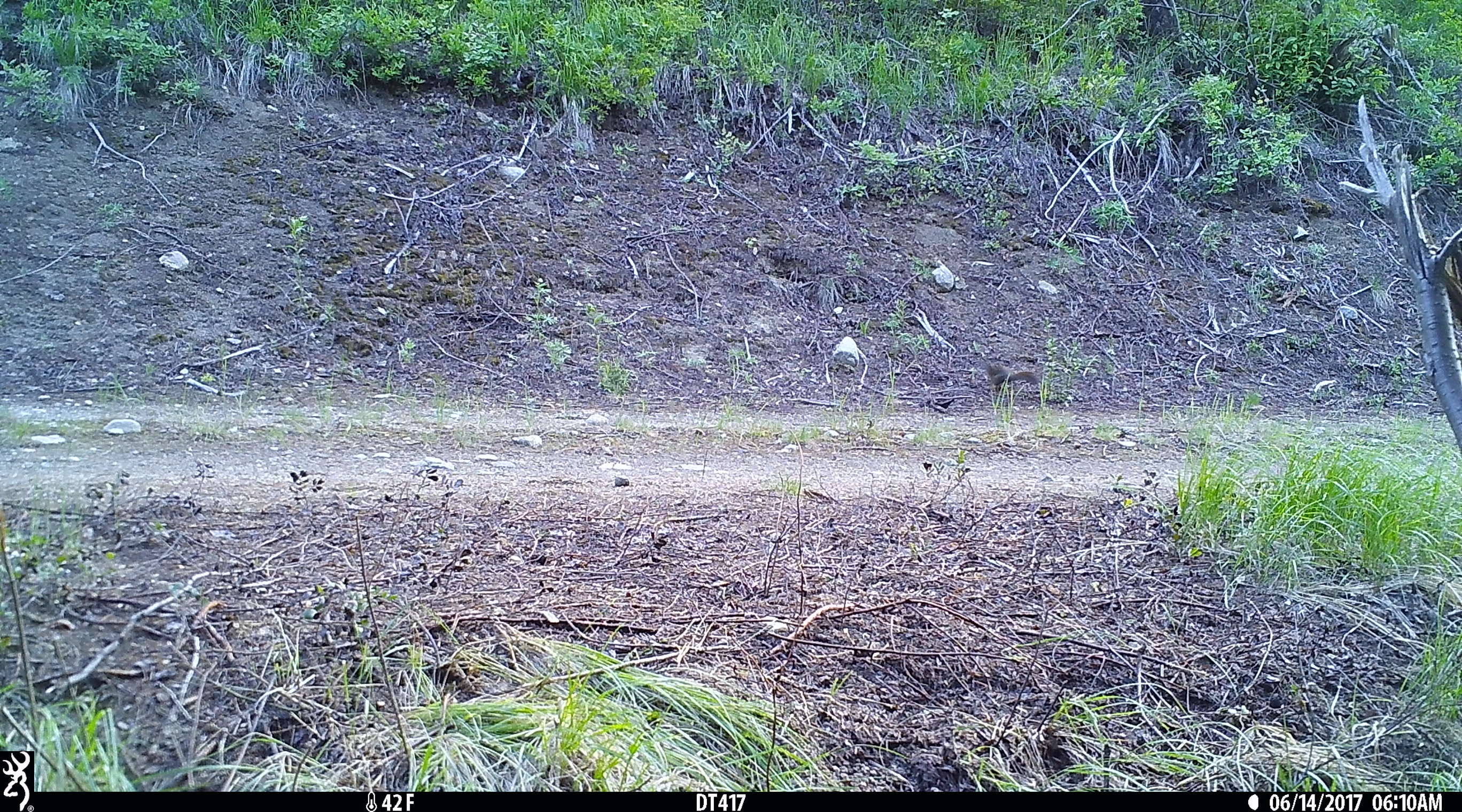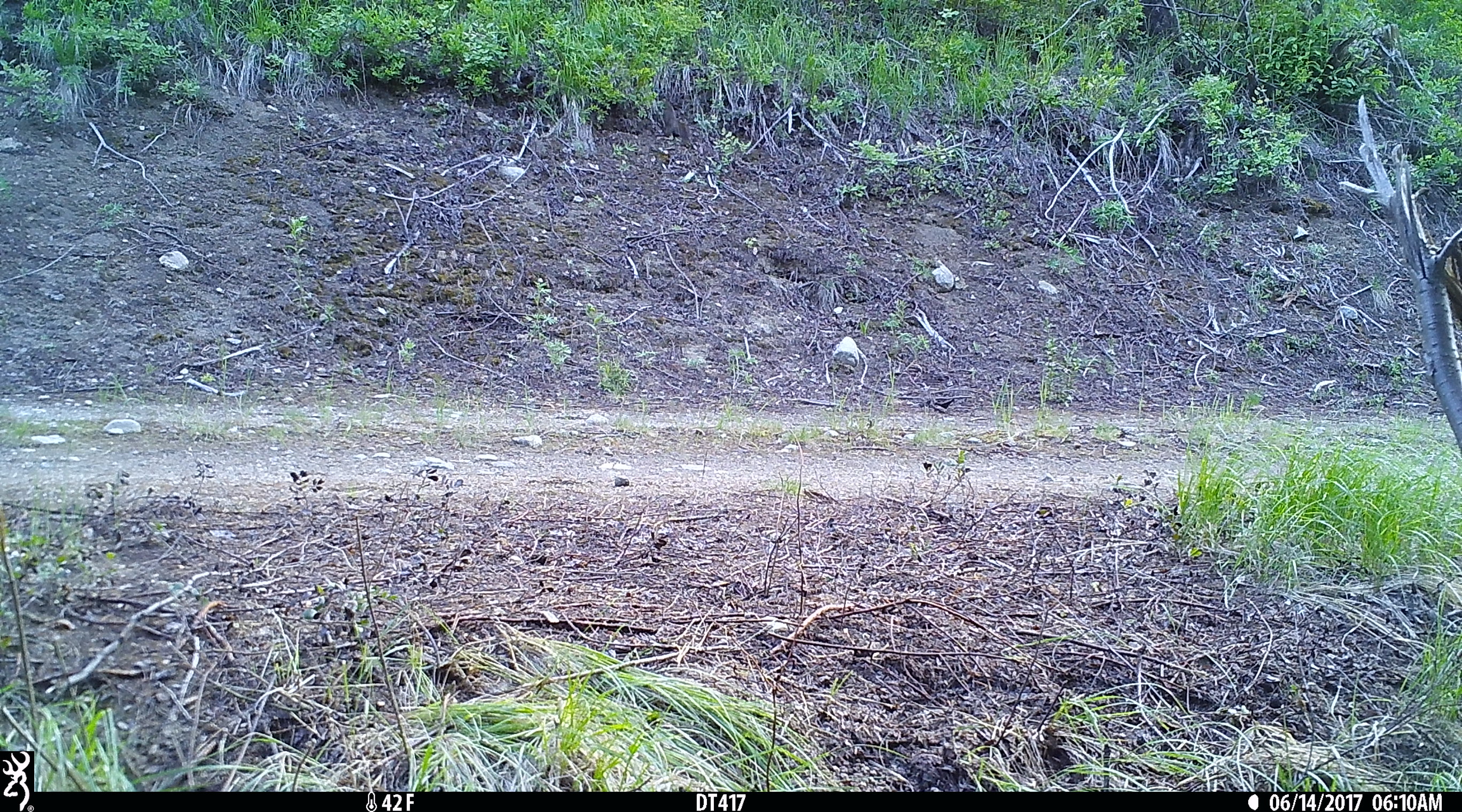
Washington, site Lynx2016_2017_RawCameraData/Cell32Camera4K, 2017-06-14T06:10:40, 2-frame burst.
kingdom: Animalia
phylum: Chordata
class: Mammalia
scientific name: Mammalia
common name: small mammal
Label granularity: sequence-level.